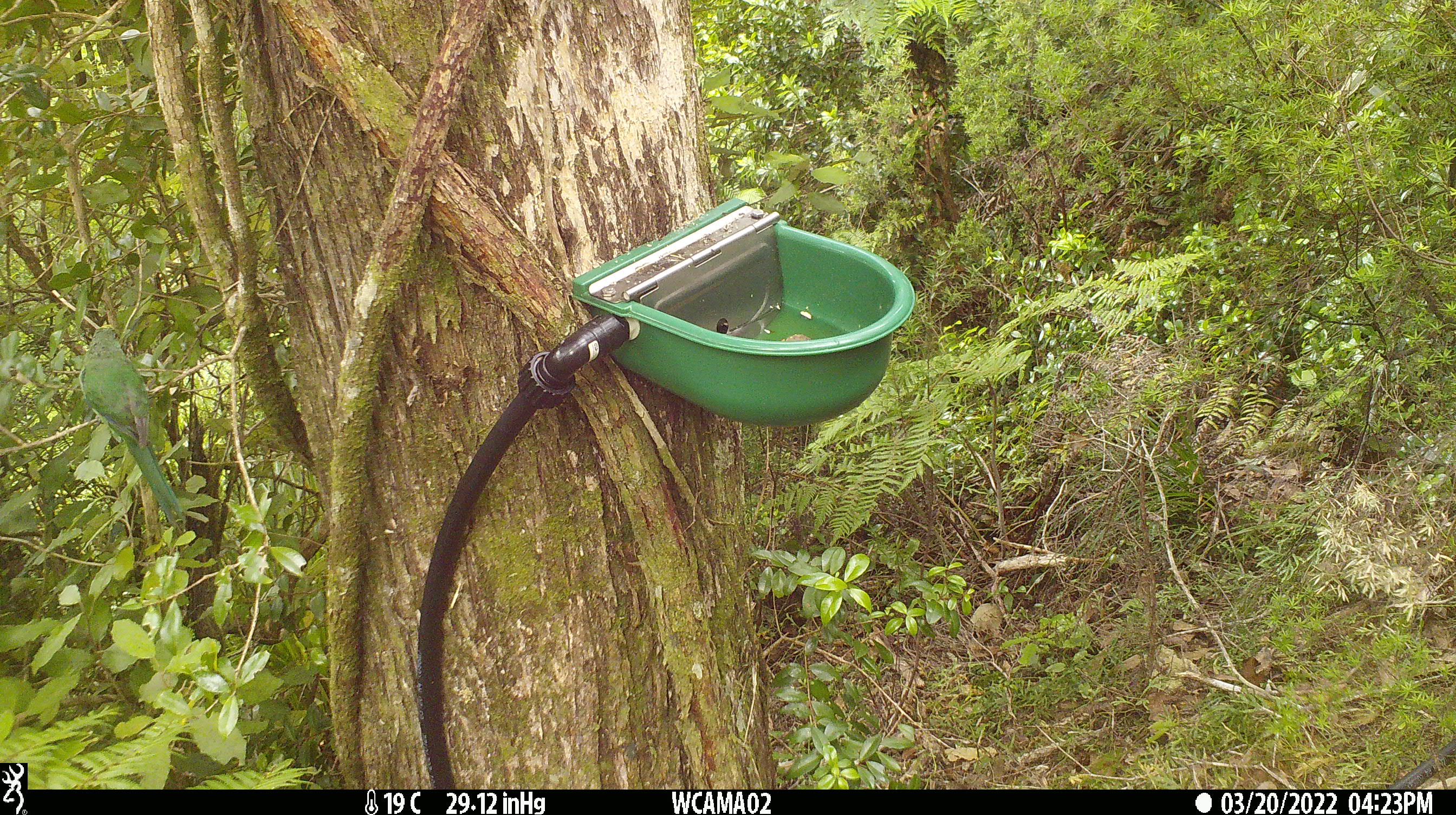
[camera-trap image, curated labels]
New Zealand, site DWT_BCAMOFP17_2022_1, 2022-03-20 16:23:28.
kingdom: Animalia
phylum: Chordata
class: Aves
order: Psittaciformes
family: Psittaculidae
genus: Cyanoramphus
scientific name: Cyanoramphus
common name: parakeet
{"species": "parakeet (Cyanoramphus)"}